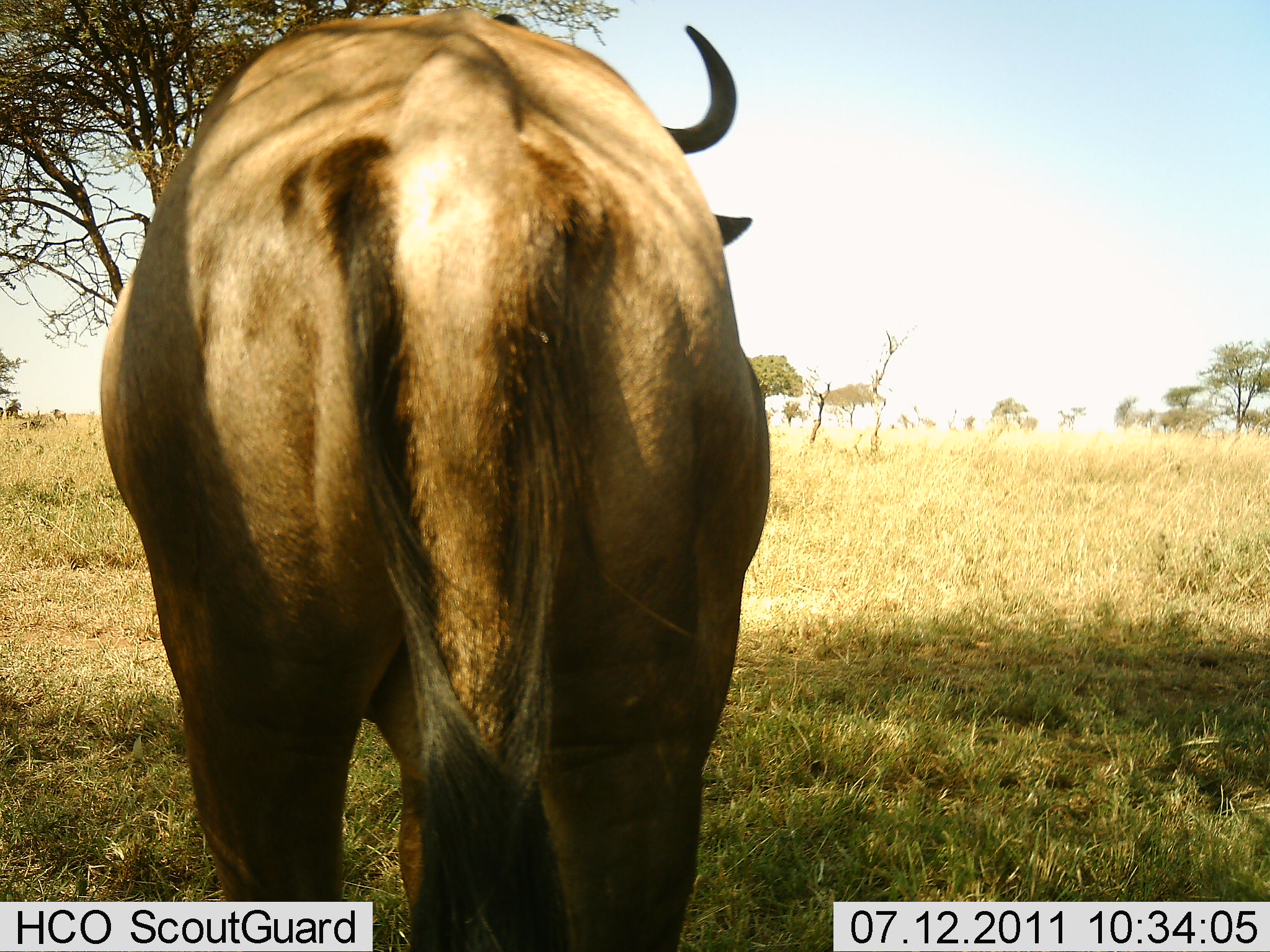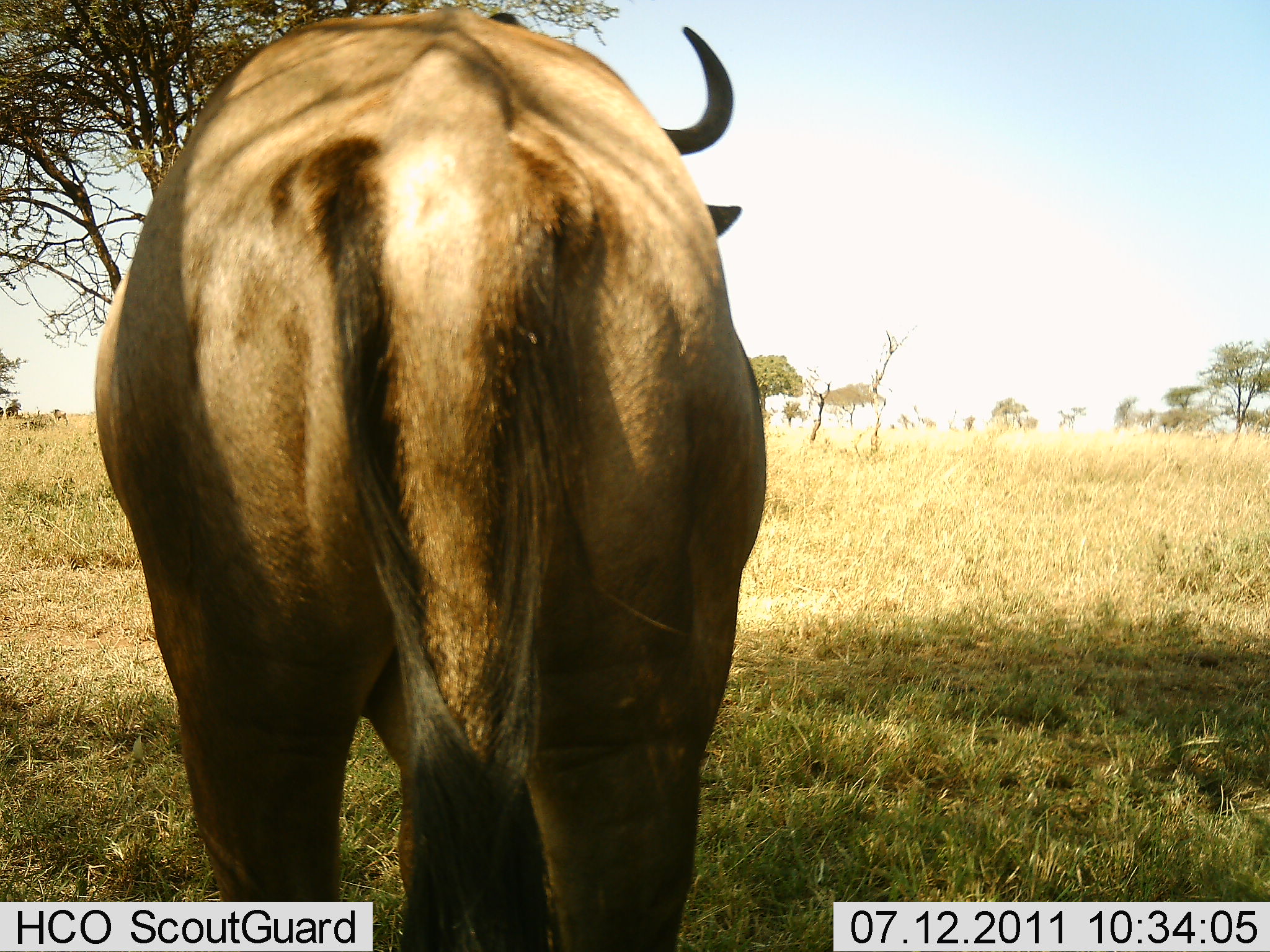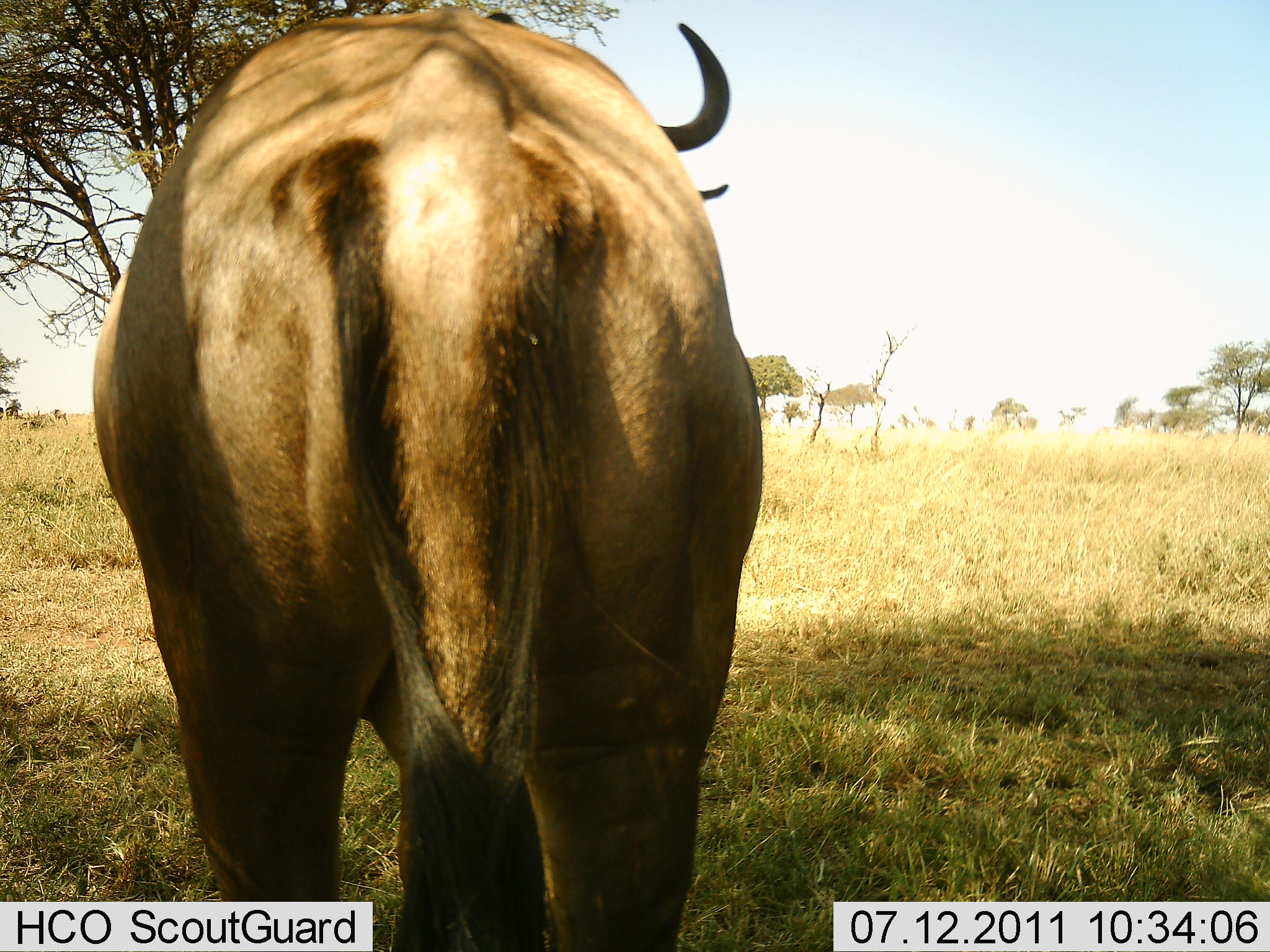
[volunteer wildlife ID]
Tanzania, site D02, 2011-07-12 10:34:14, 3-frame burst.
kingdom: Animalia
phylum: Chordata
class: Mammalia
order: Artiodactyla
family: Bovidae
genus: Connochaetes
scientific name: Connochaetes taurinus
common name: blue wildebeest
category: wildebeest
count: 1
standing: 100%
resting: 0%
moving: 0%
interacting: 0%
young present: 0%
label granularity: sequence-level